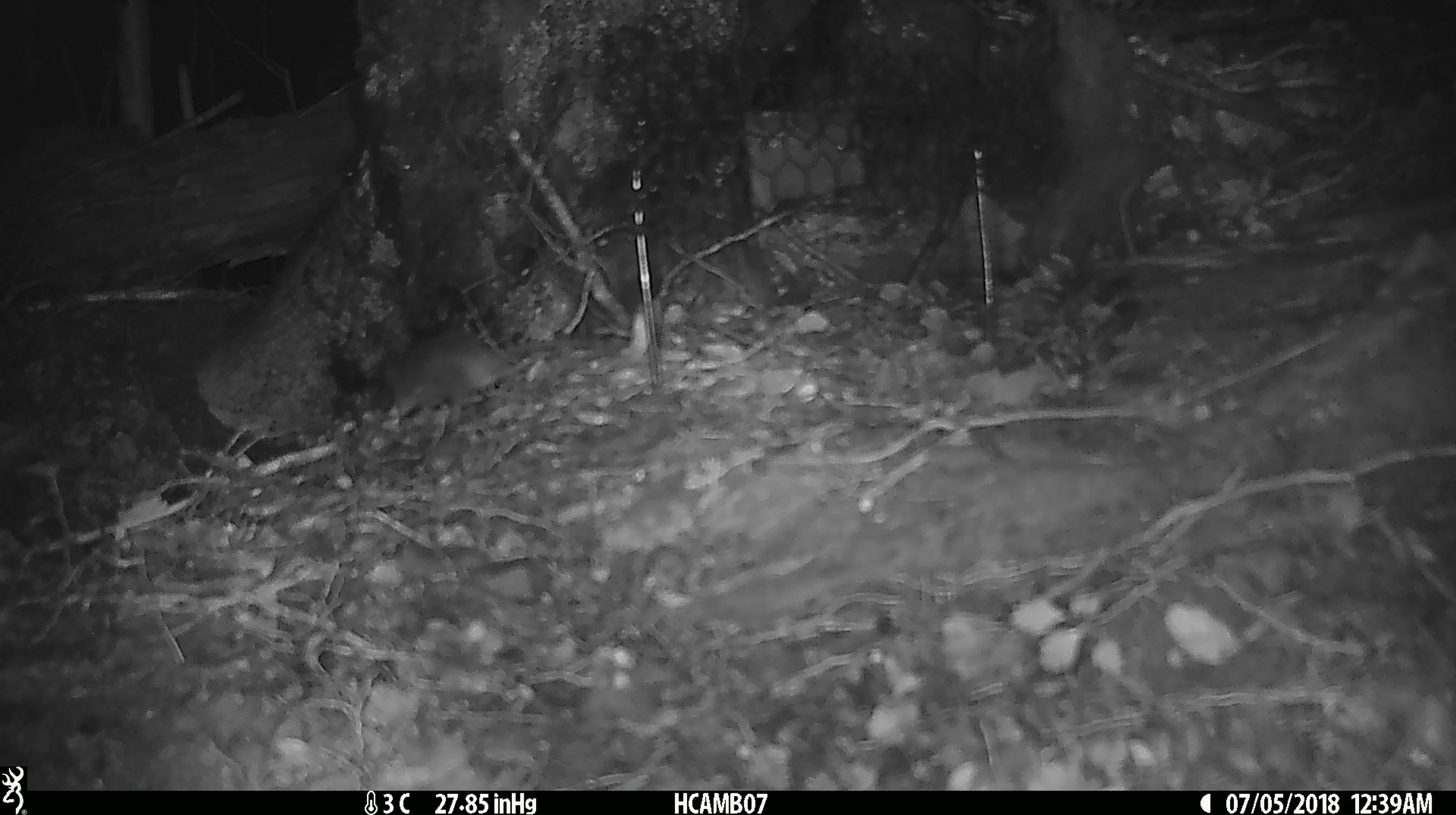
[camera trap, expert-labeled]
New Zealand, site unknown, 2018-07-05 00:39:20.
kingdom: Animalia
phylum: Chordata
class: Mammalia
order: Rodentia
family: Muridae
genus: Mus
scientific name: Mus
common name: mouse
Mouse (Mus).